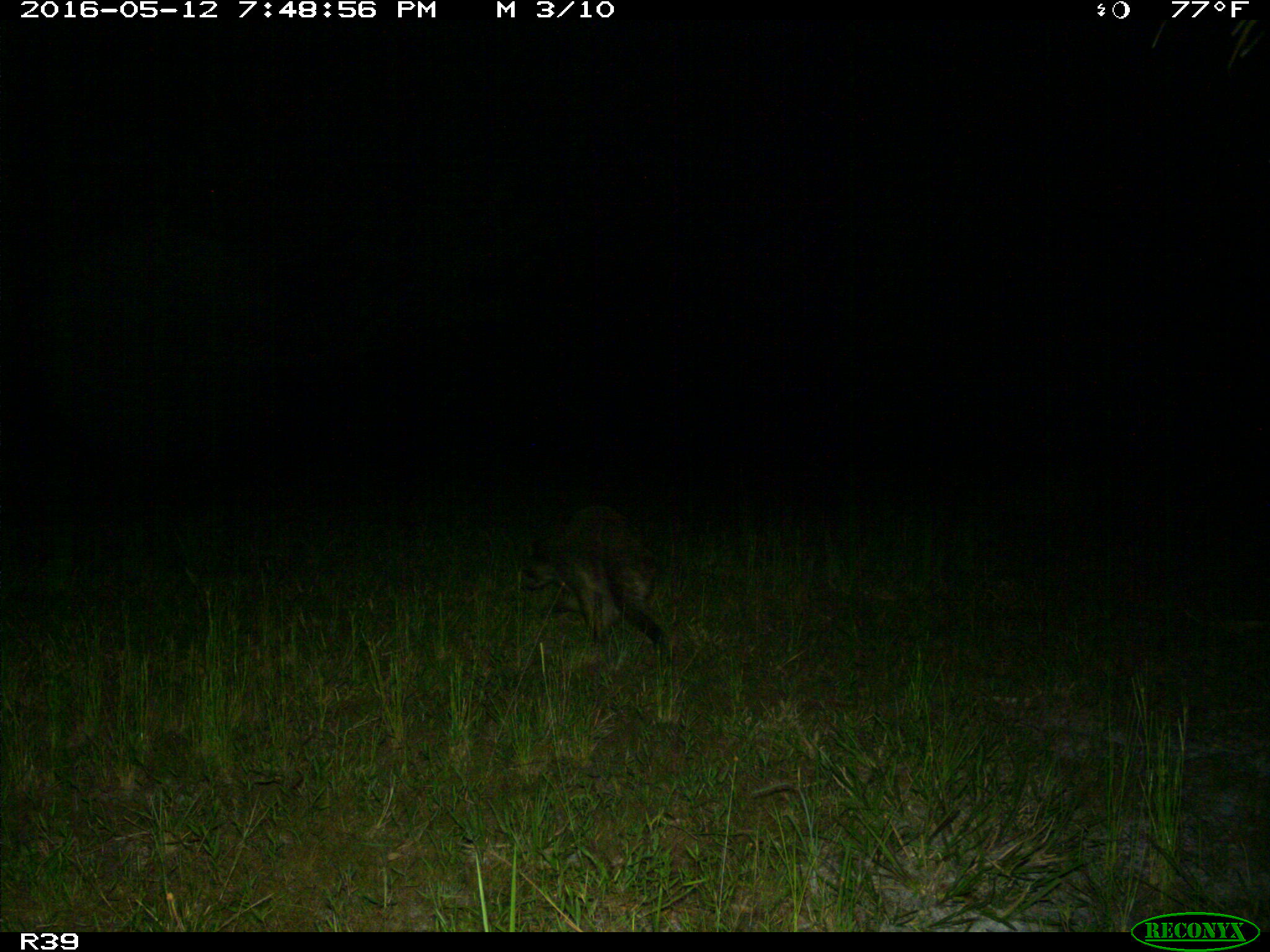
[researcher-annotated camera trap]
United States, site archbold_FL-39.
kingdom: Animalia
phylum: Chordata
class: Mammalia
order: Carnivora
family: Procyonidae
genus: Procyon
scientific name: Procyon lotor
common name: common raccoon